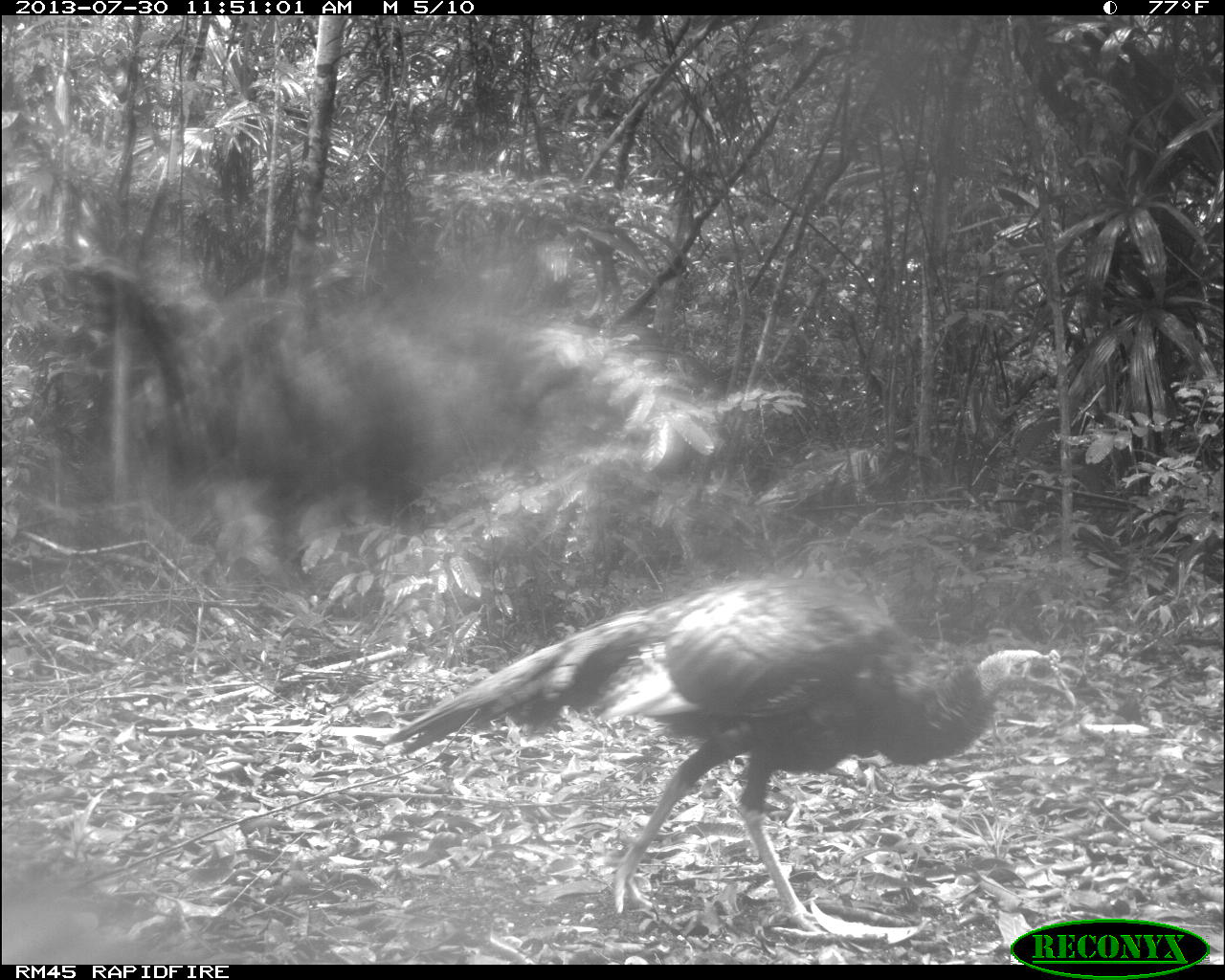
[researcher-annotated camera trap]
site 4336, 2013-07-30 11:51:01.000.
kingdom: Animalia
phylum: Chordata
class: Aves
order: Galliformes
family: Phasianidae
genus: Meleagris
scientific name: Meleagris ocellata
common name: ocellated turkey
Meleagris ocellata (ocellated turkey), count 2.